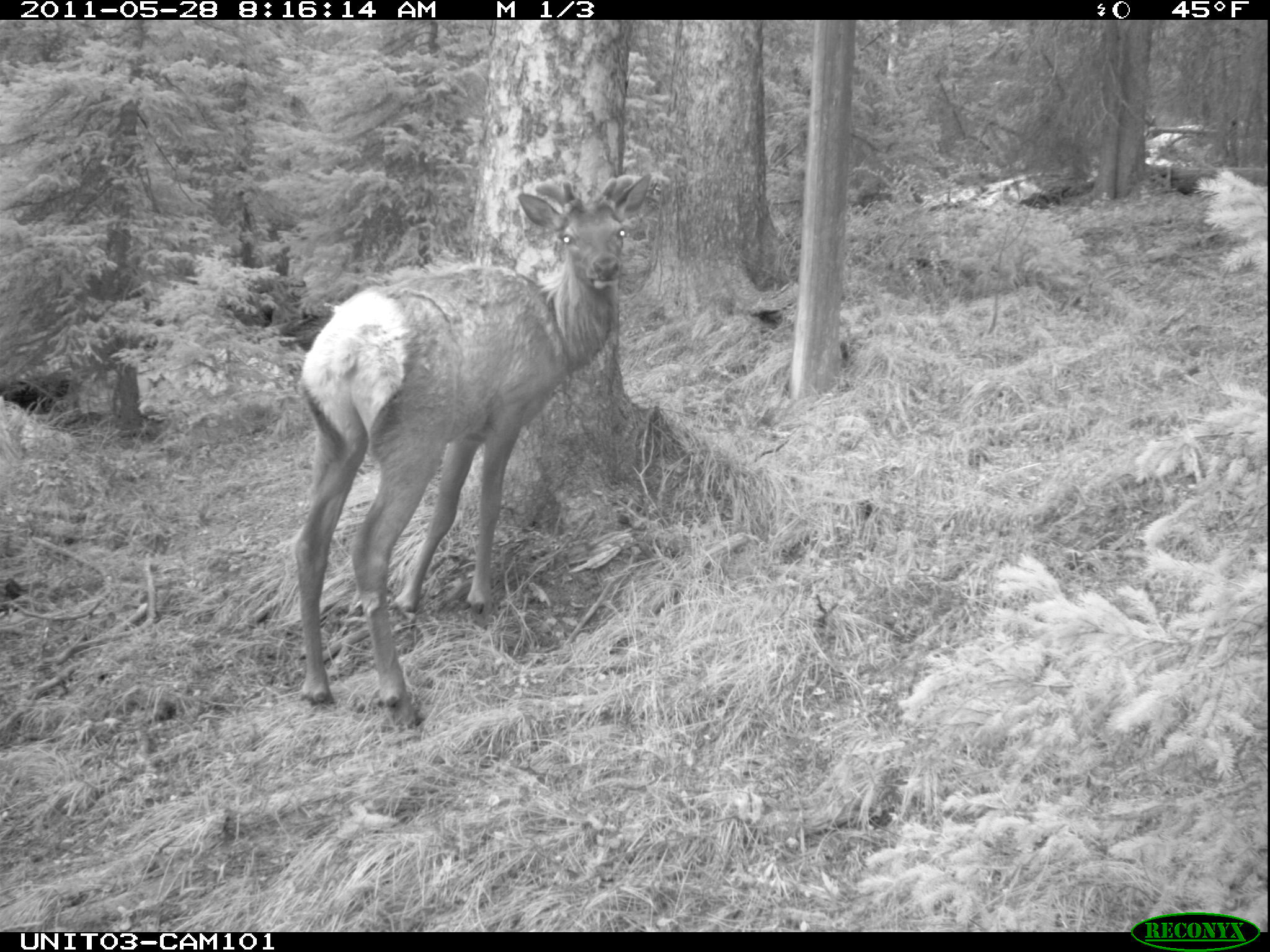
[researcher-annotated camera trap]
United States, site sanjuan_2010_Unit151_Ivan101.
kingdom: Animalia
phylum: Chordata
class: Mammalia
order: Artiodactyla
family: Cervidae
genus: Cervus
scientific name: Cervus elaphus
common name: red deer